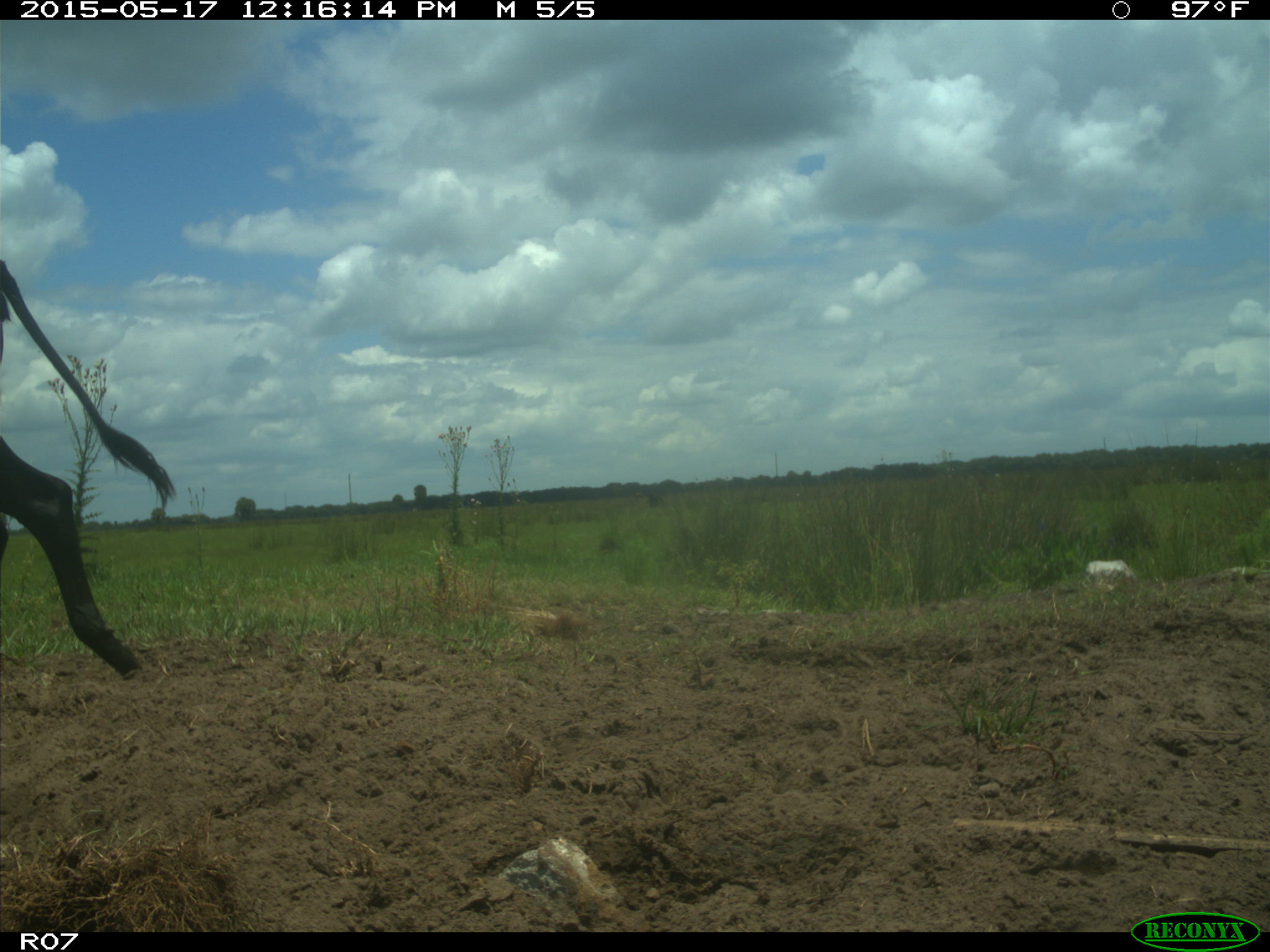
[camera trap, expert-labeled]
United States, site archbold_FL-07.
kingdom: Animalia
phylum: Chordata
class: Mammalia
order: Artiodactyla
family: Bovidae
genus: Bos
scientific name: Bos taurus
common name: domestic cow